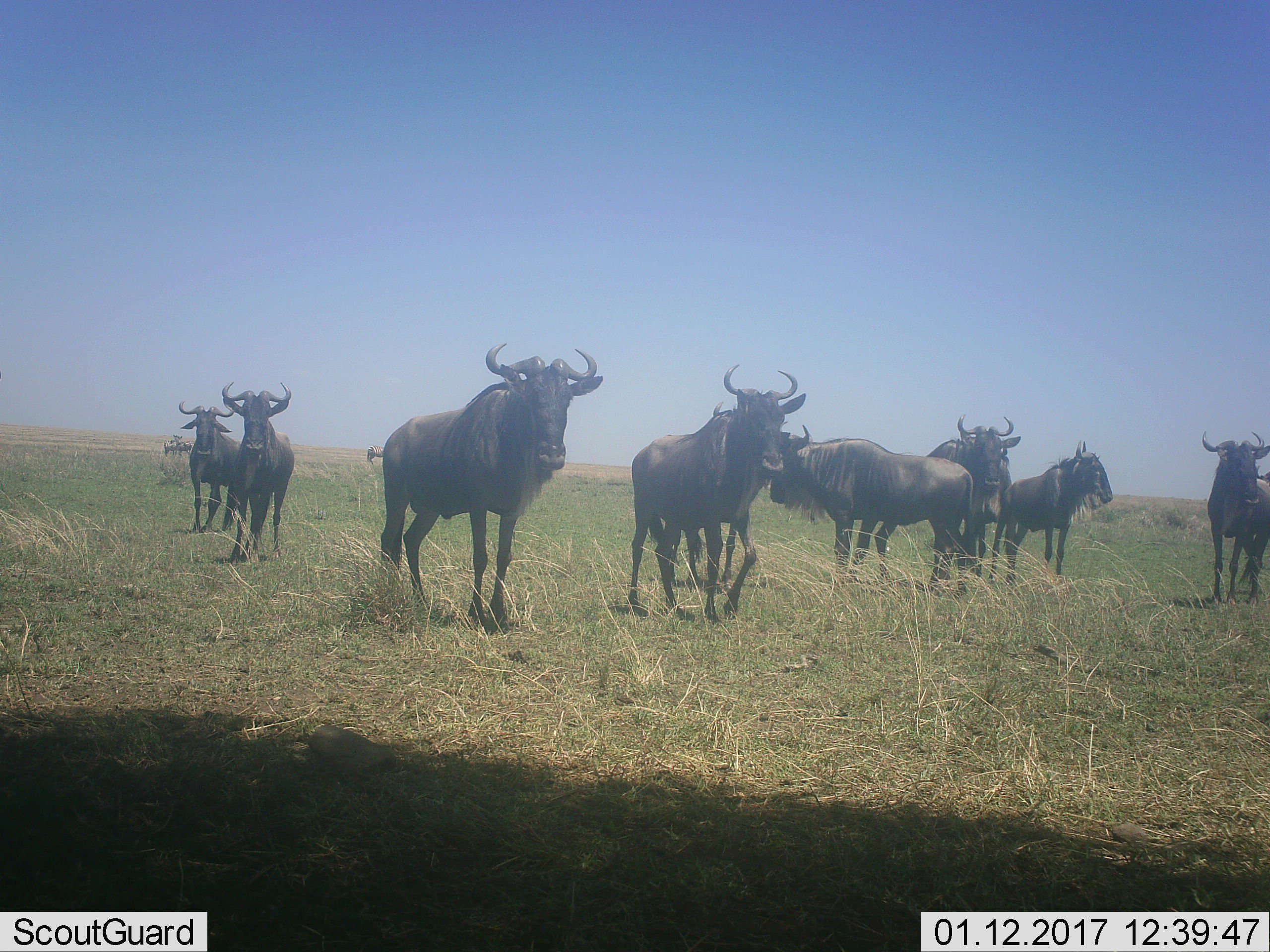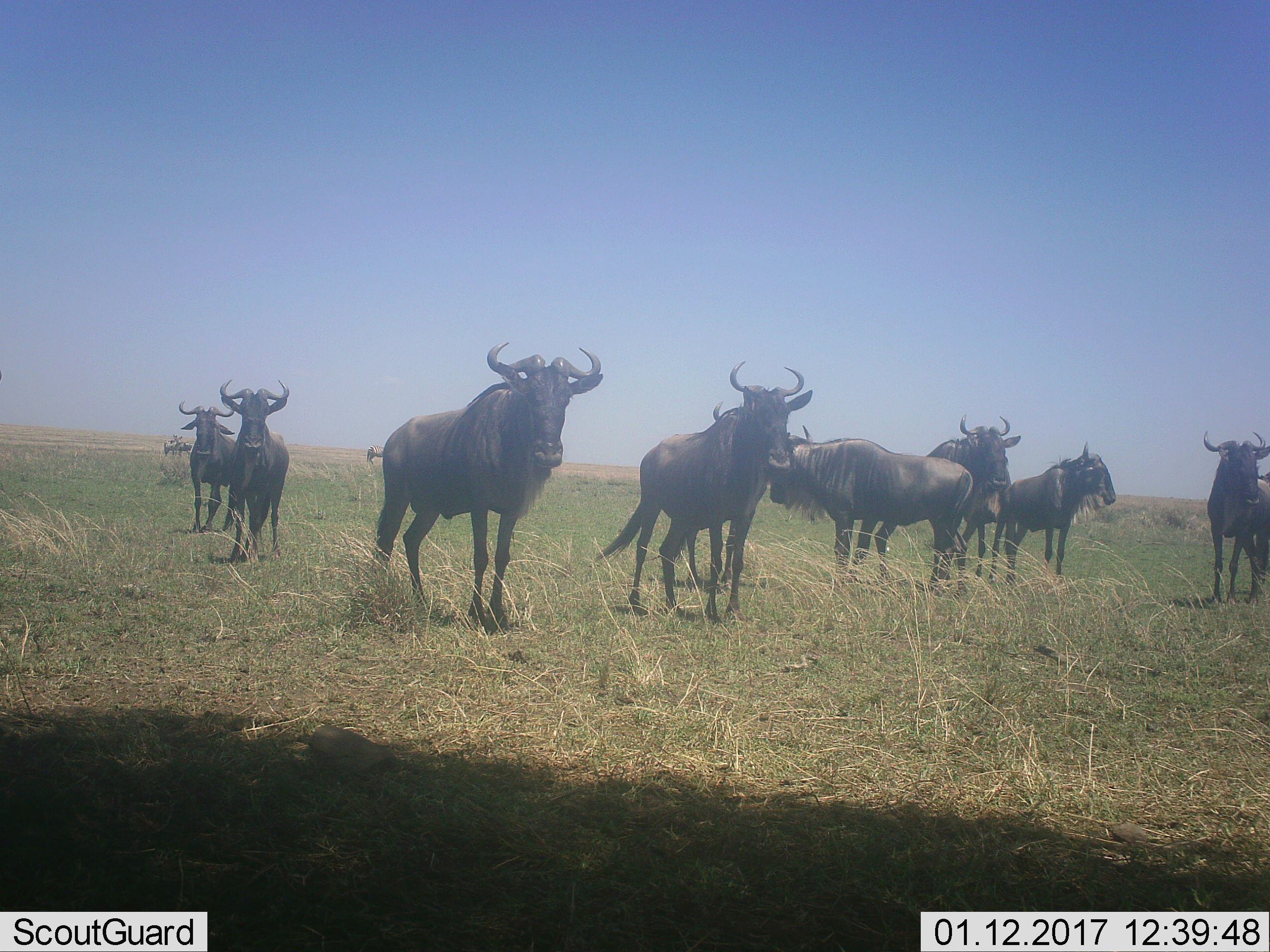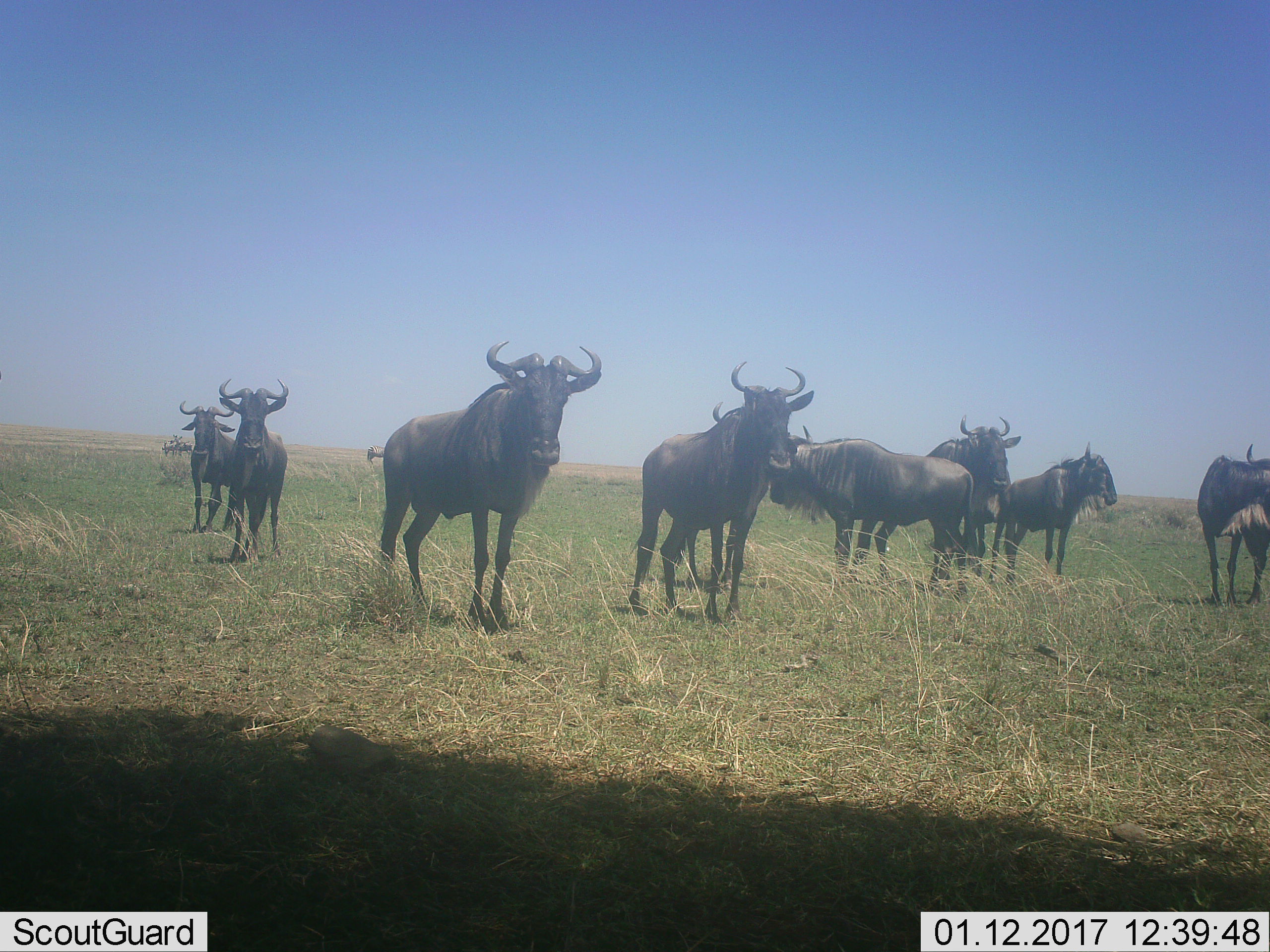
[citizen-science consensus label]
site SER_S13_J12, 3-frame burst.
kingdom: Animalia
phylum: Chordata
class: Mammalia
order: Artiodactyla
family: Bovidae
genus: Connochaetes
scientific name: Connochaetes taurinus taurinus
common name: blue wildebeest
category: wildebeestblue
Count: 9.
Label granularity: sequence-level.